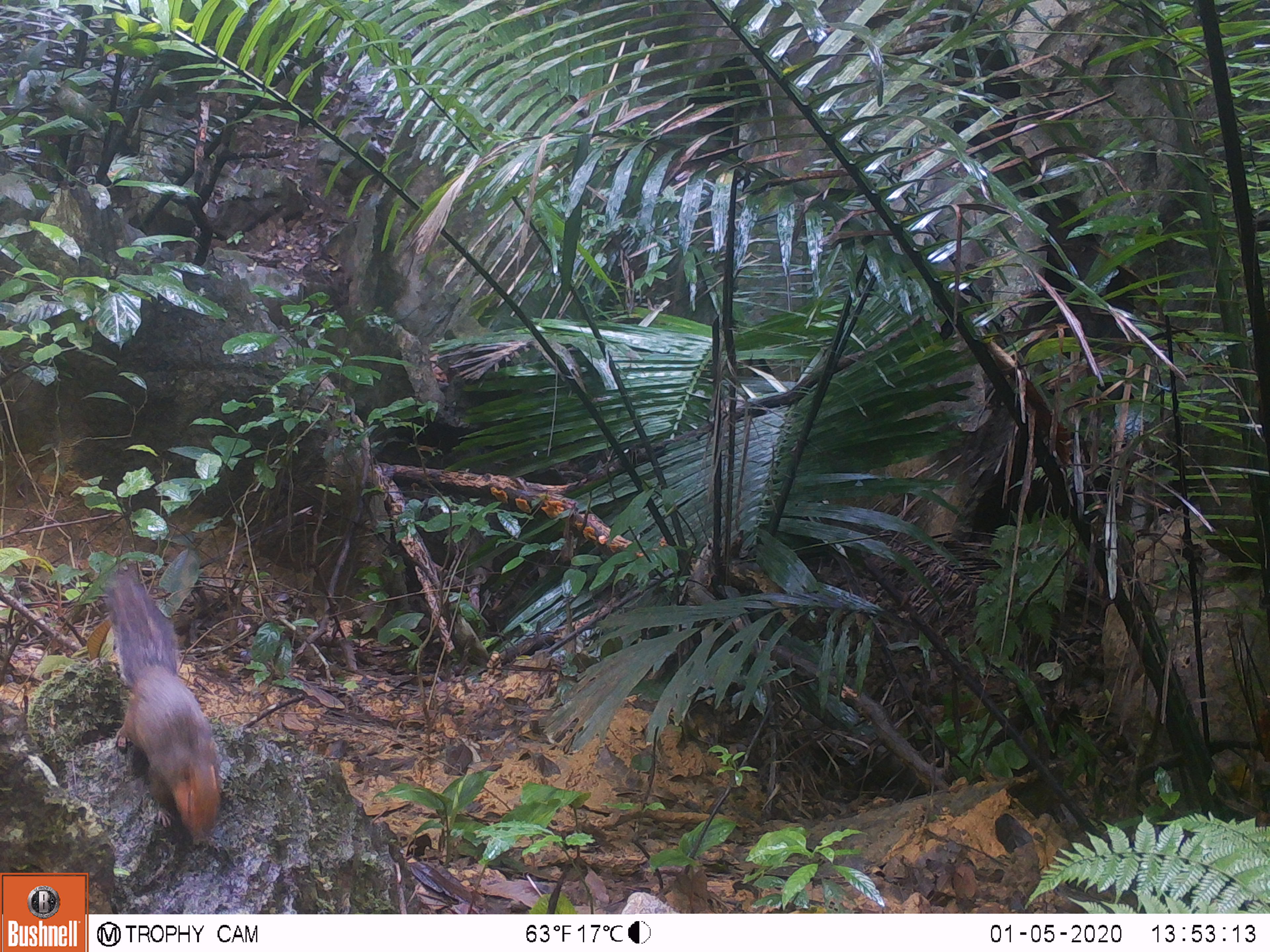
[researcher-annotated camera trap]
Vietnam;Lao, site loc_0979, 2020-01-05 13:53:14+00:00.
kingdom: Animalia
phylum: Chordata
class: Mammalia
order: Rodentia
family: Sciuridae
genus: Dremomys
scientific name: Dremomys rufigenis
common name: red-cheeked squirrel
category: red cheeked squirrel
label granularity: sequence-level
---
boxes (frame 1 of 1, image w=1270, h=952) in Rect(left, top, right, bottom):
red cheeked squirrel: Rect(103, 562, 221, 844)